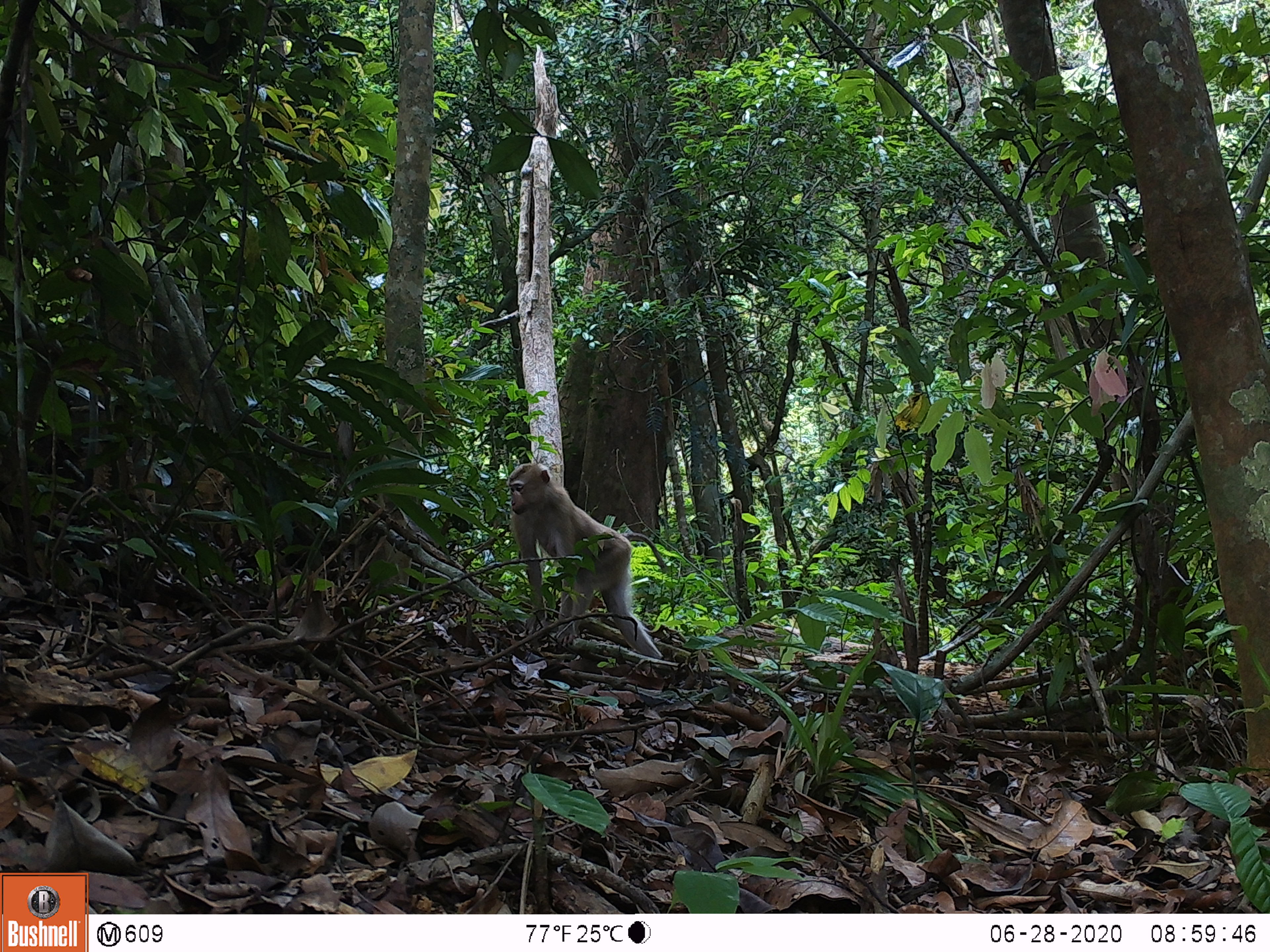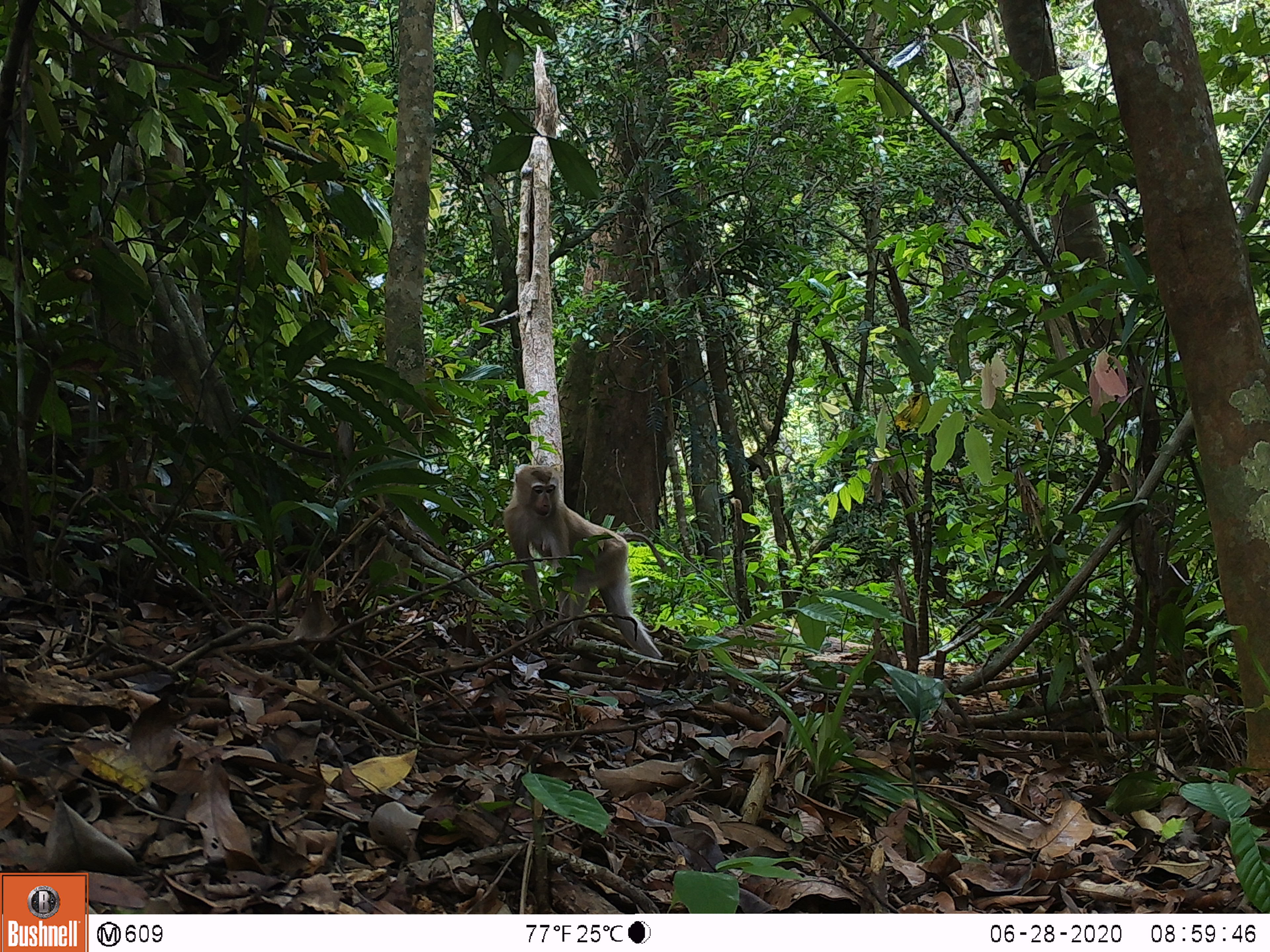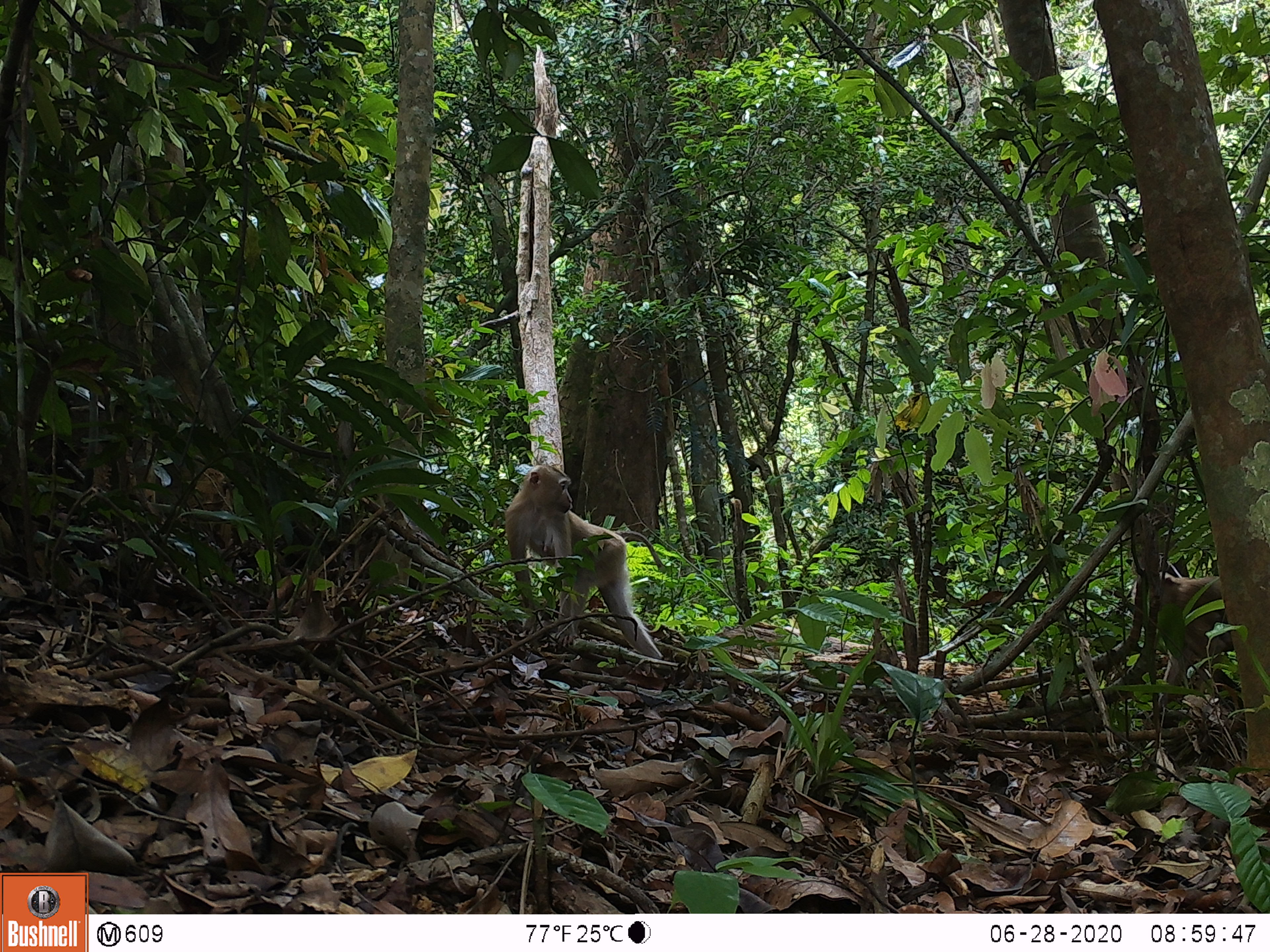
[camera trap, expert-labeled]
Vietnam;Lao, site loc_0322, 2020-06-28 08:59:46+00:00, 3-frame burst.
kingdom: Animalia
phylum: Chordata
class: Mammalia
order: Primates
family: Cercopithecidae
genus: Macaca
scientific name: Macaca nemestrina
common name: pig-tailed macaque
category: pig tailed macaque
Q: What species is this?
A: Pig tailed macaque (pig-tailed macaque) (Macaca nemestrina).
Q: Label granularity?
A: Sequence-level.